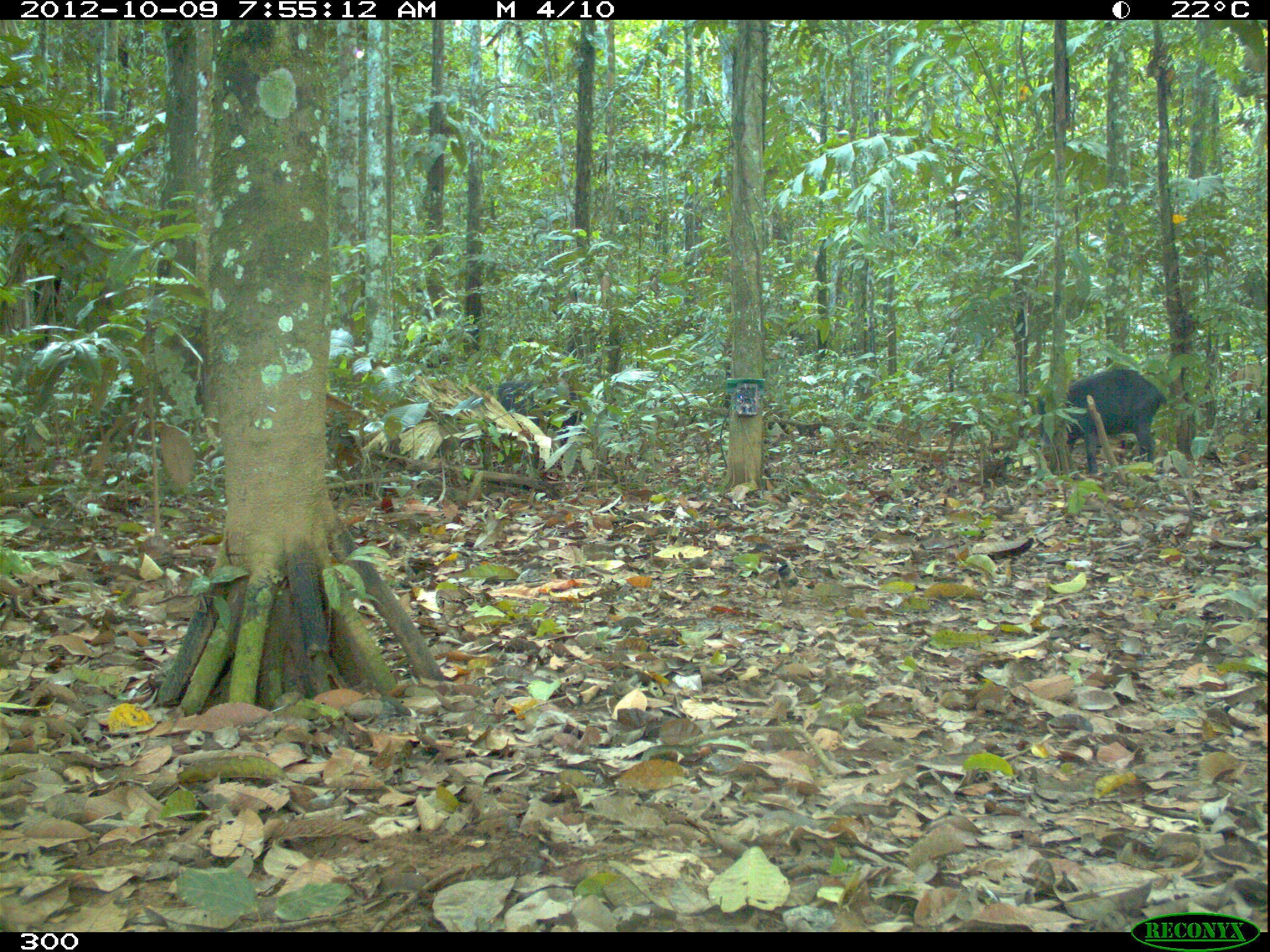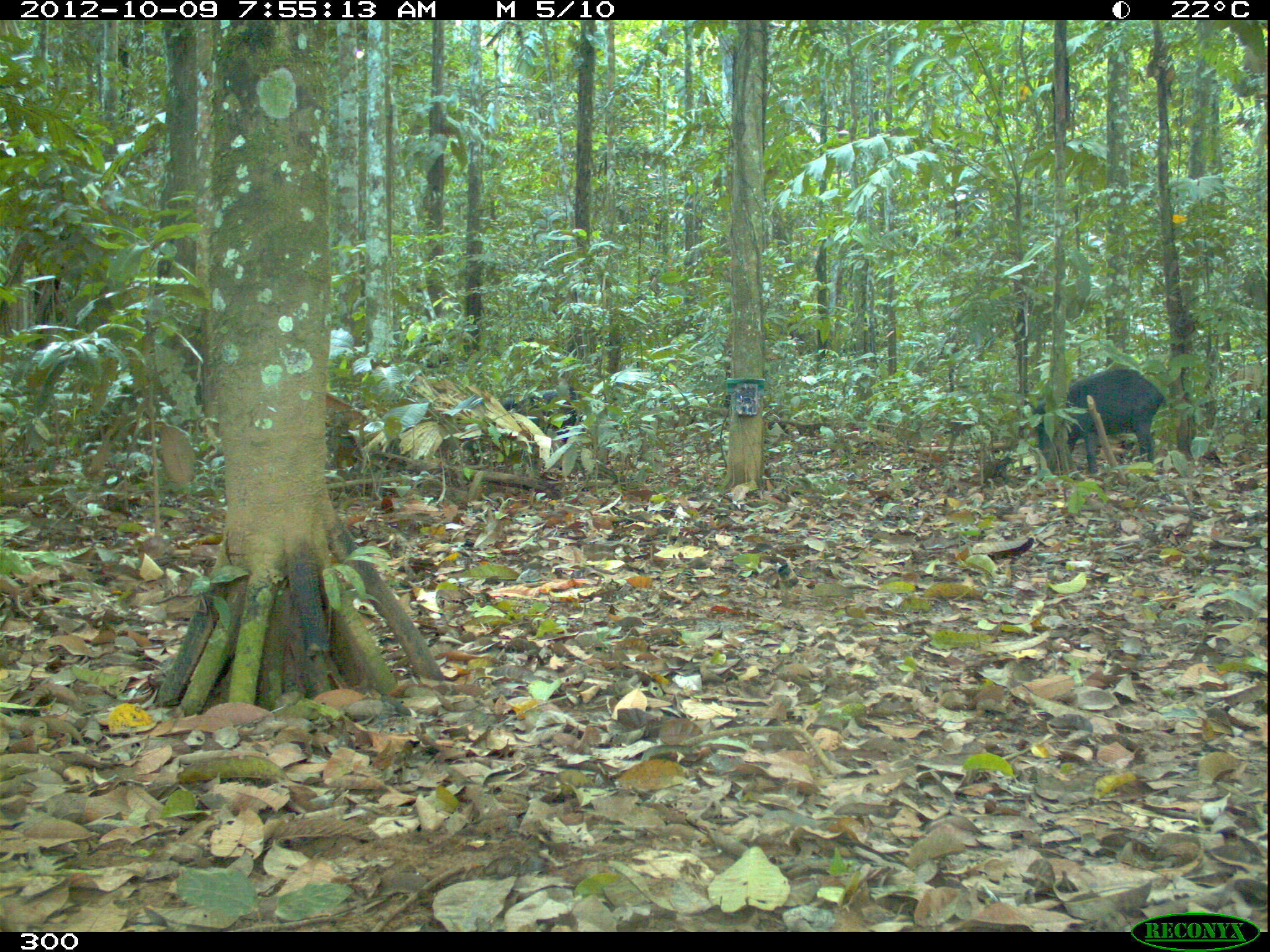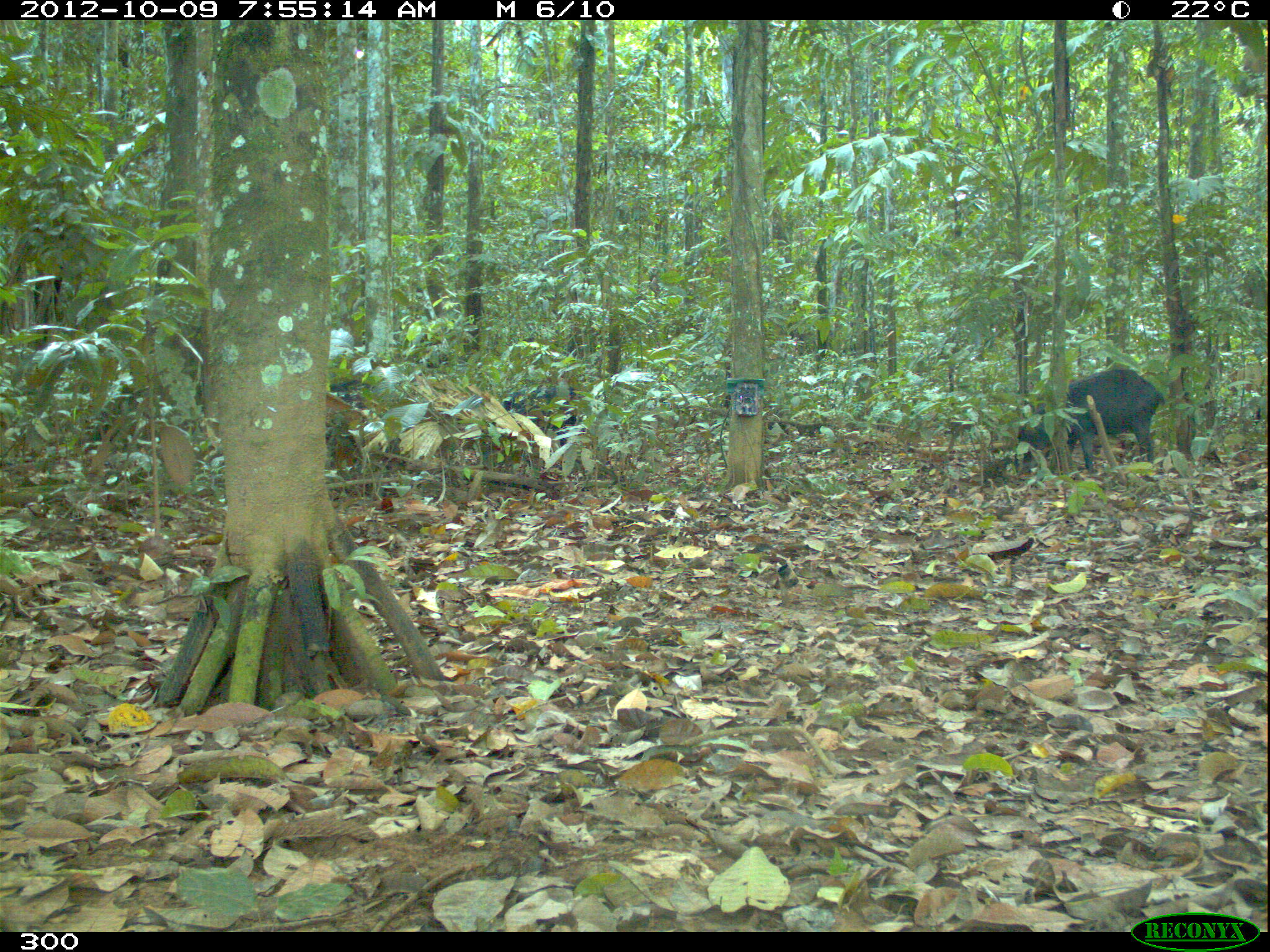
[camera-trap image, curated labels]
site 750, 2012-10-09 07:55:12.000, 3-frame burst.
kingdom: Animalia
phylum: Chordata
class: Mammalia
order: Artiodactyla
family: Tayassuidae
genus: Tayassu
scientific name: Tayassu pecari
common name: white-lipped peccary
Tayassu pecari (white-lipped peccary).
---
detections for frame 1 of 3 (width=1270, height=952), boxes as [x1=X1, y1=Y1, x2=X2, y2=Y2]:
tayassu pecari: [x1=1038, y1=367, x2=1166, y2=474]; [x1=495, y1=381, x2=586, y2=470]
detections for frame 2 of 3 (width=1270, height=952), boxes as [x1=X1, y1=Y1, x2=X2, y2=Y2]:
tayassu pecari: [x1=1032, y1=368, x2=1164, y2=475]; [x1=496, y1=387, x2=574, y2=452]